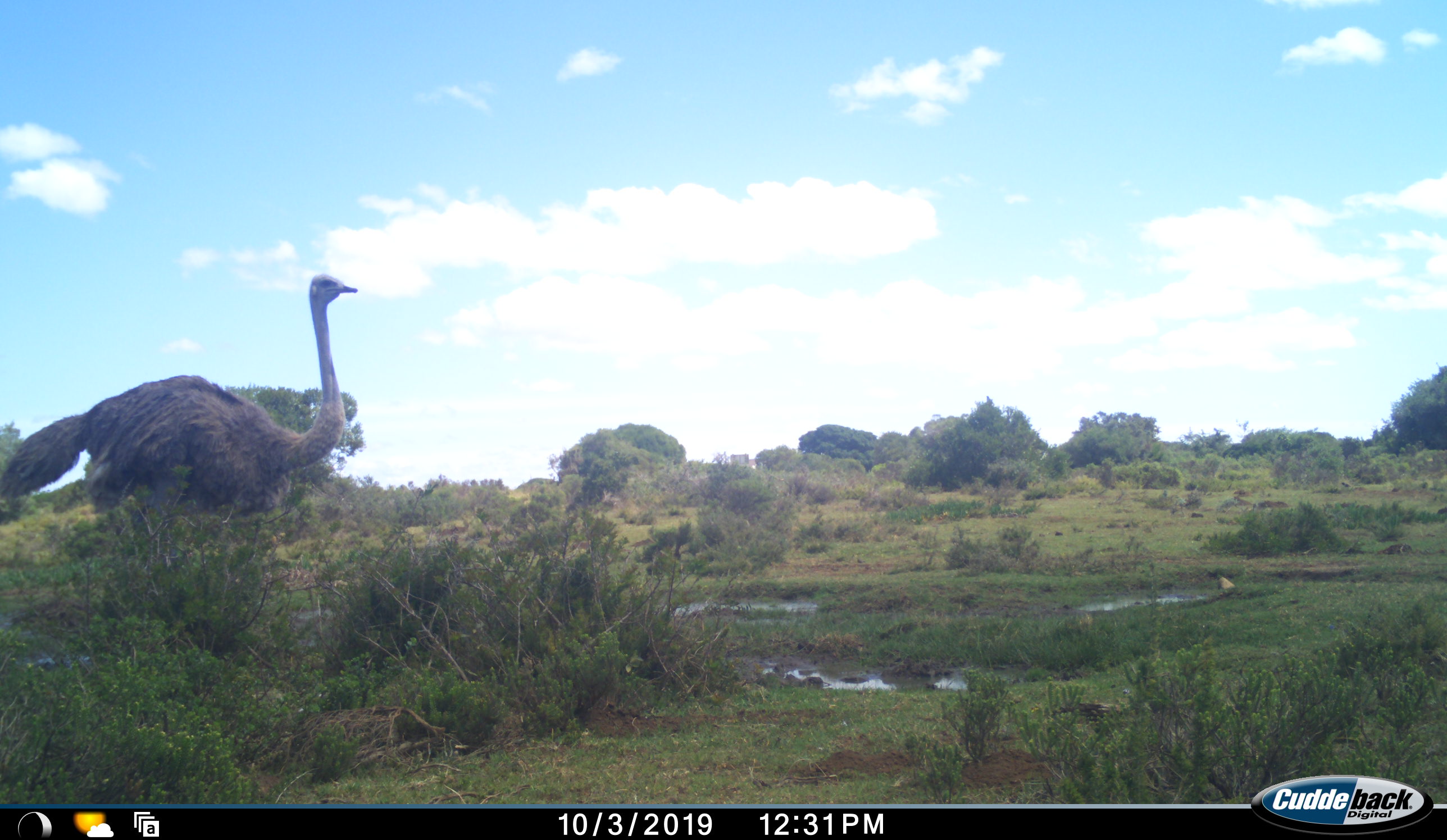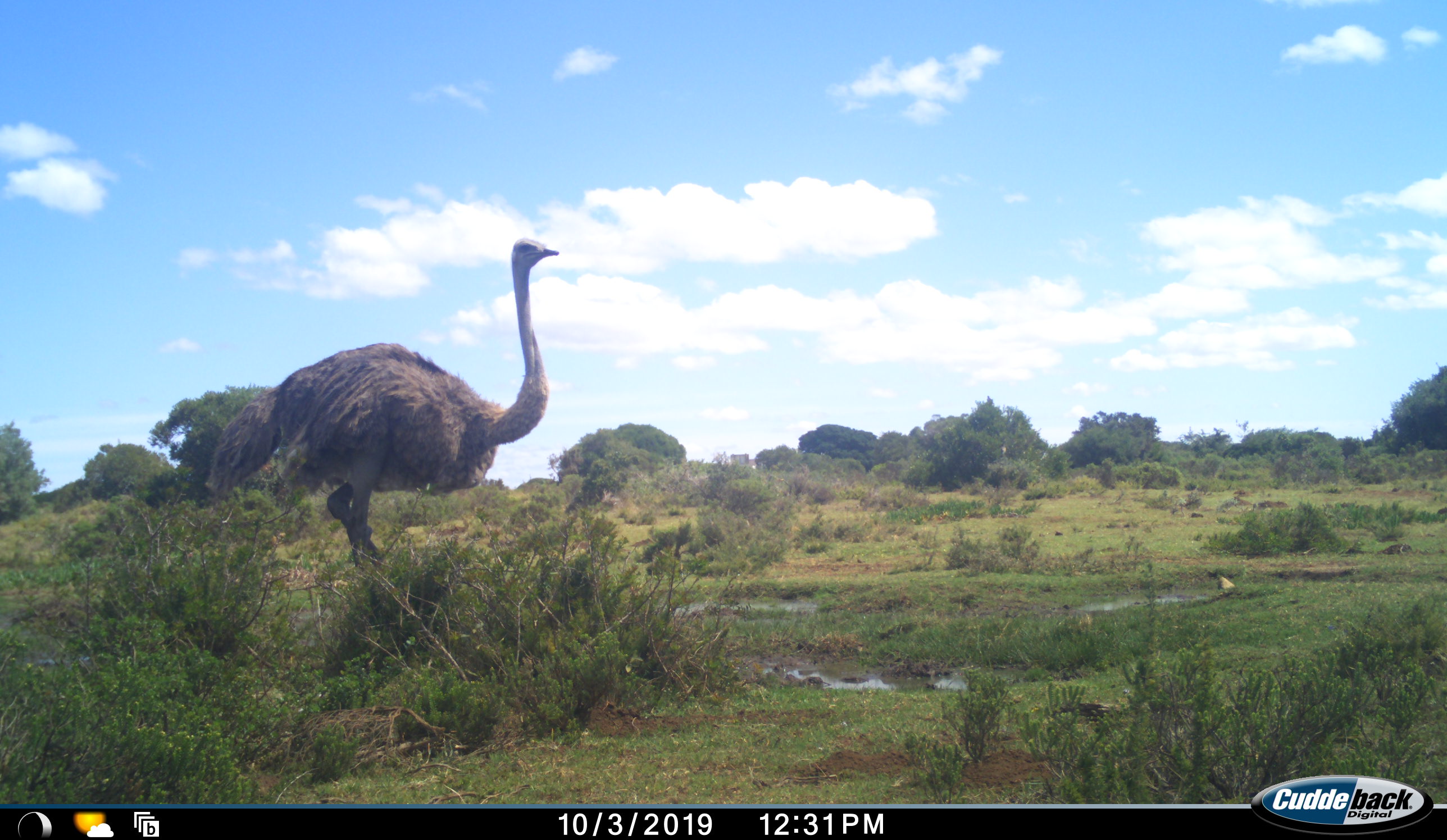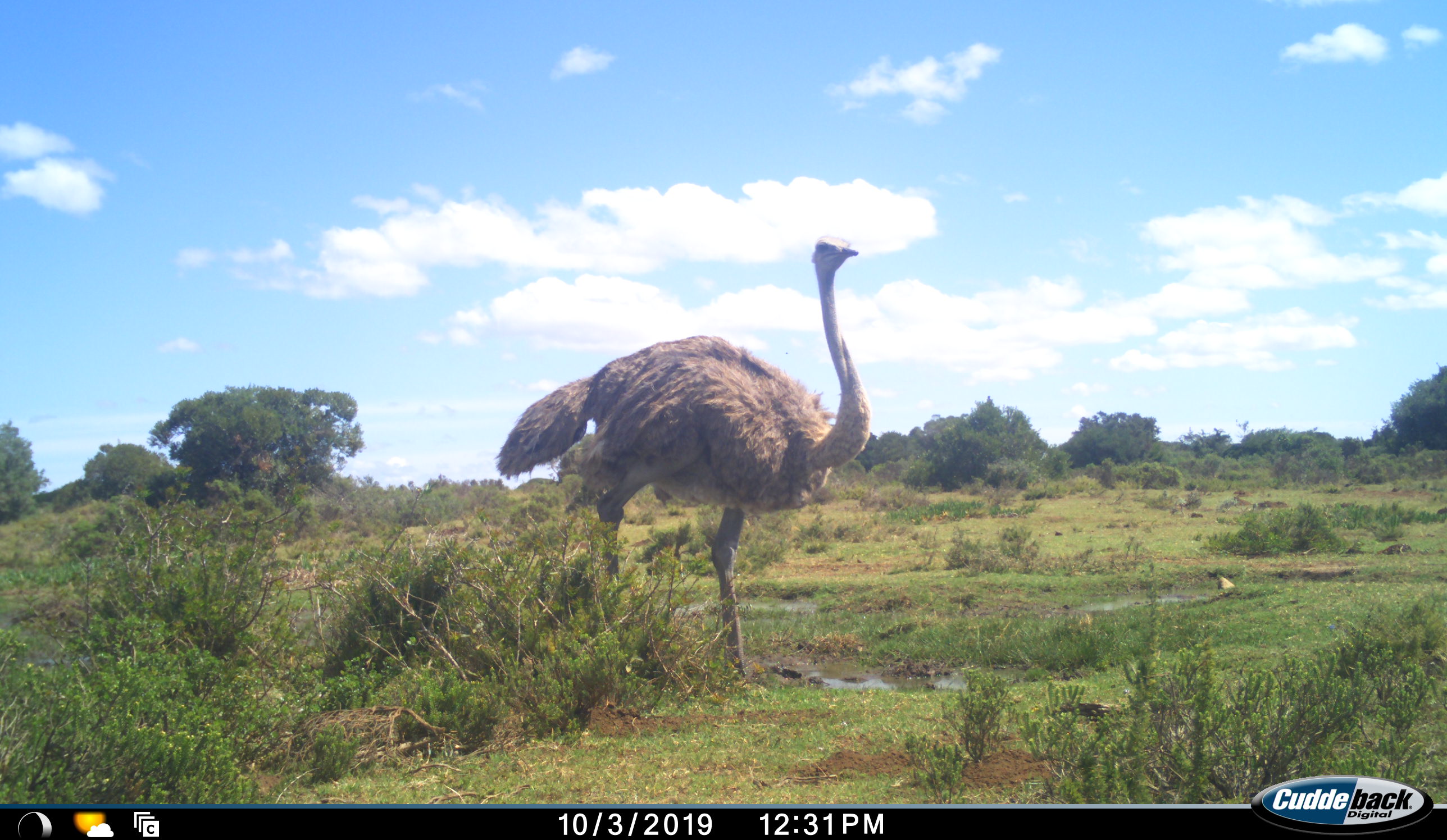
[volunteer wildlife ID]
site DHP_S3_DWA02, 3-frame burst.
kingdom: Animalia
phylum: Chordata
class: Aves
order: Struthioniformes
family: Struthionidae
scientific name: Struthionidae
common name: ostrich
Ostrich (Struthionidae), count 1. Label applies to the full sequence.